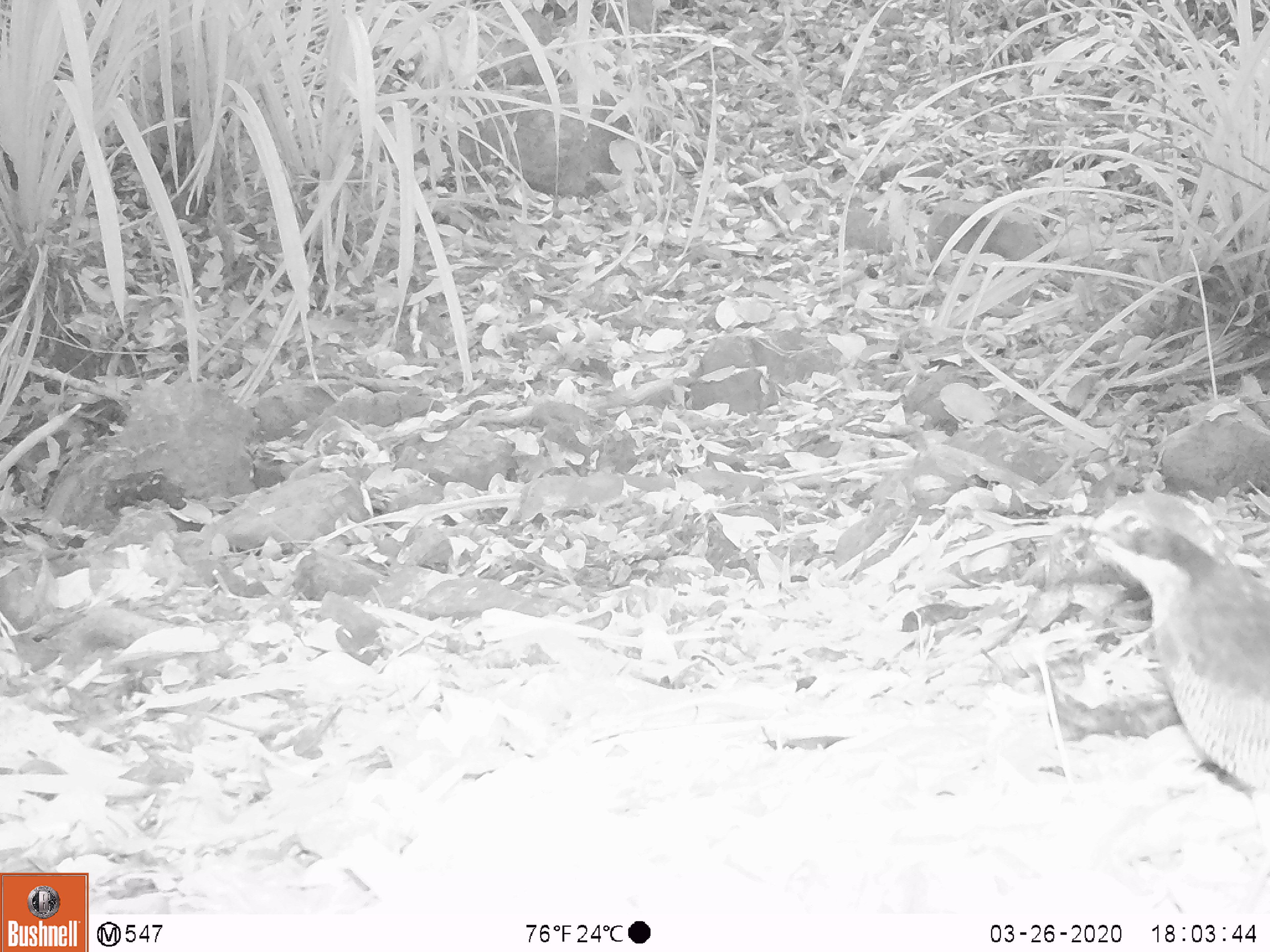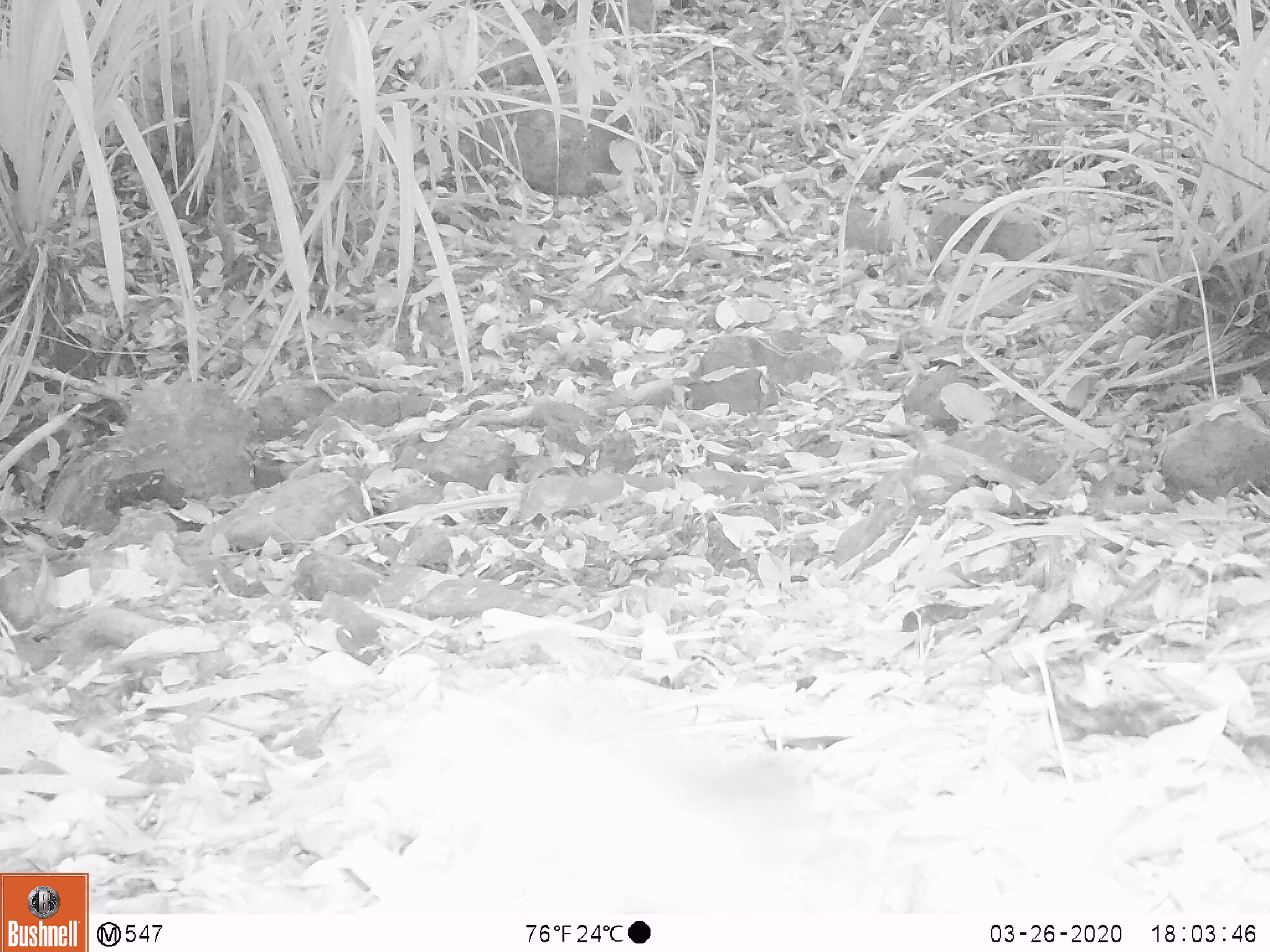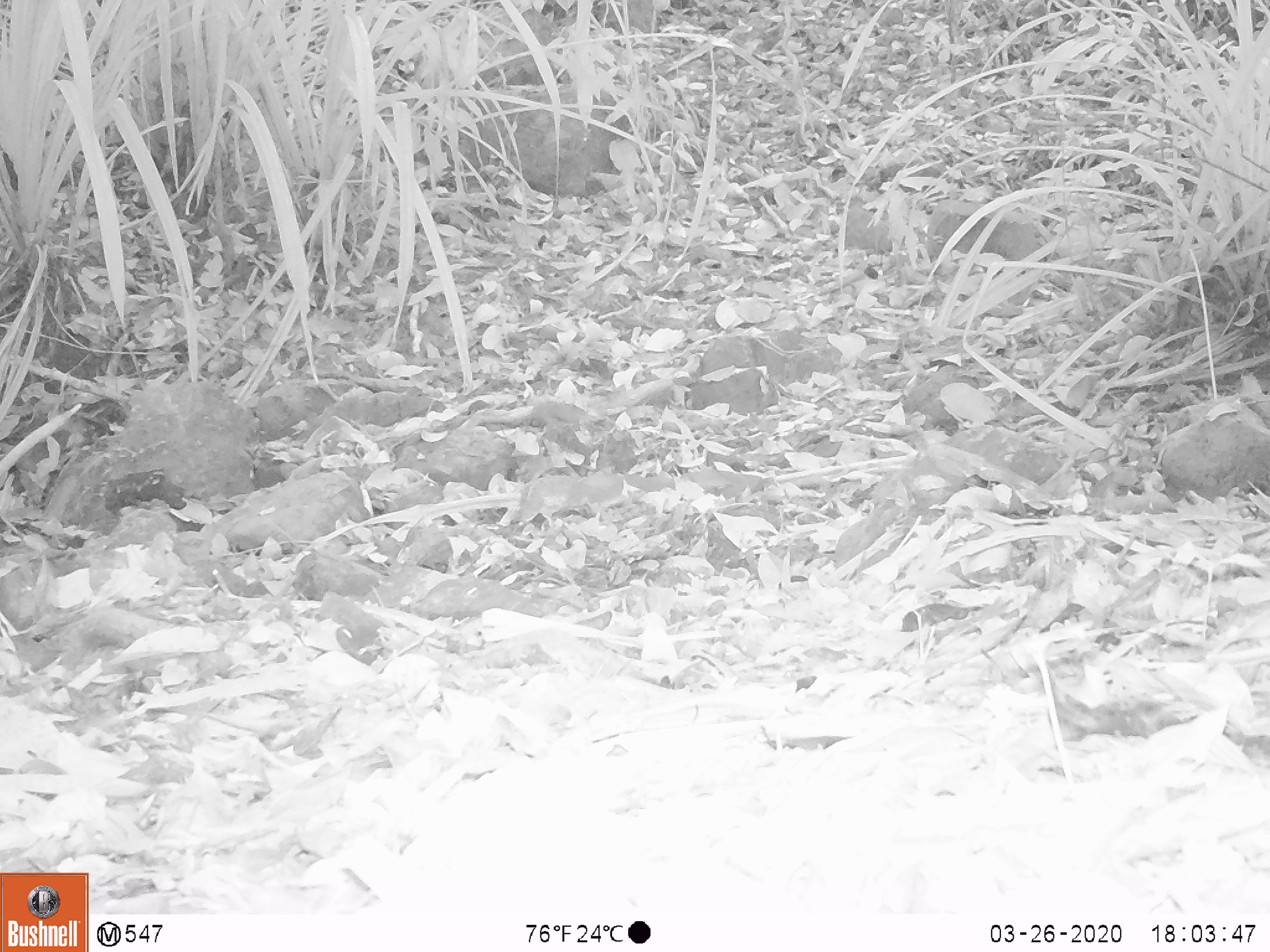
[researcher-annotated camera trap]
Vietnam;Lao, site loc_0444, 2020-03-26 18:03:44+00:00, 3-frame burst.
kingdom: Animalia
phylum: Chordata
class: Aves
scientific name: Aves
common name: bird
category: unidentified bird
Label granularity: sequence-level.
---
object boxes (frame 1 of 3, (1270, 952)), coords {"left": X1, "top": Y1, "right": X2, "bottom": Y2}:
unidentified bird: {"left": 1088, "top": 490, "right": 1270, "bottom": 787}